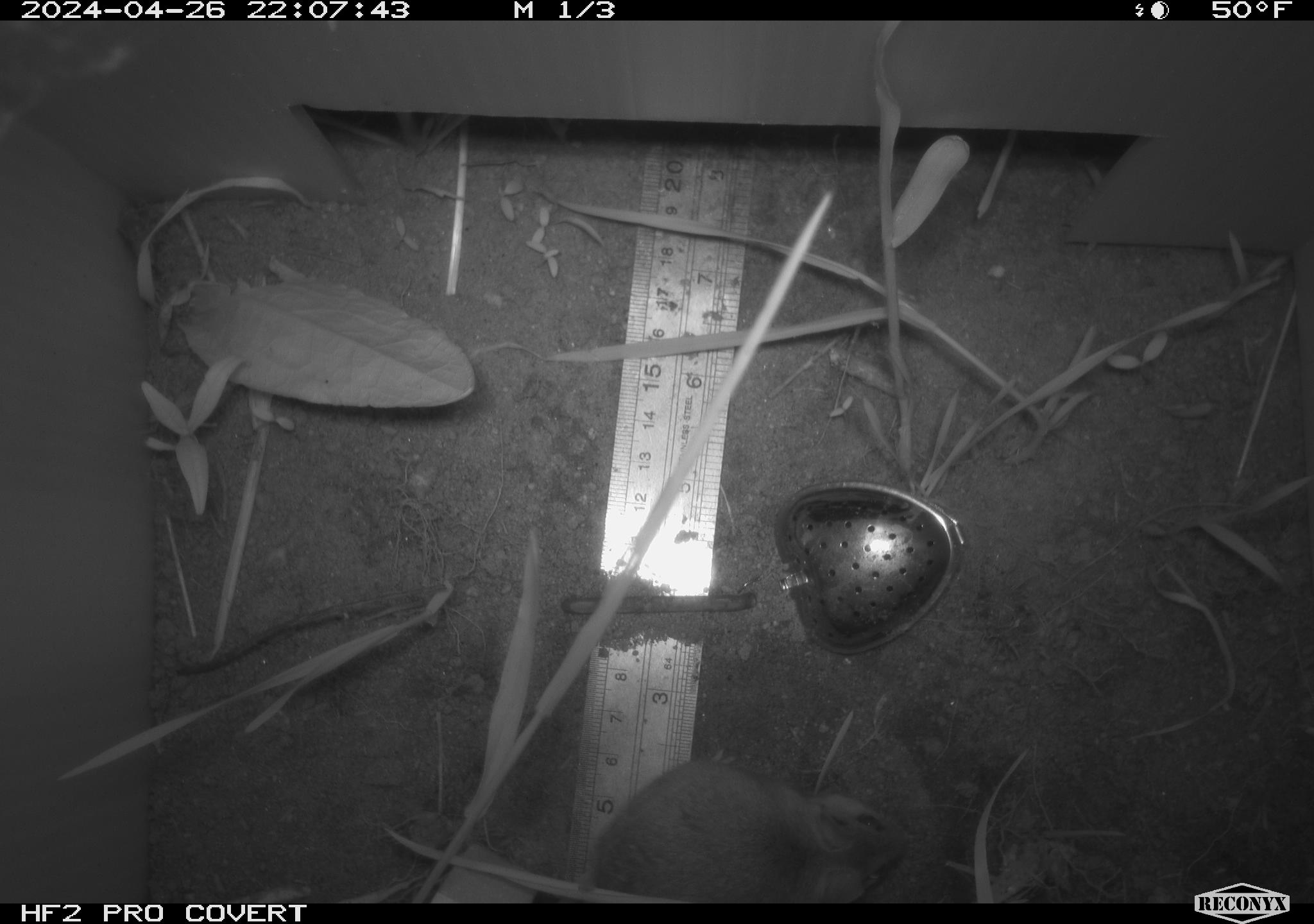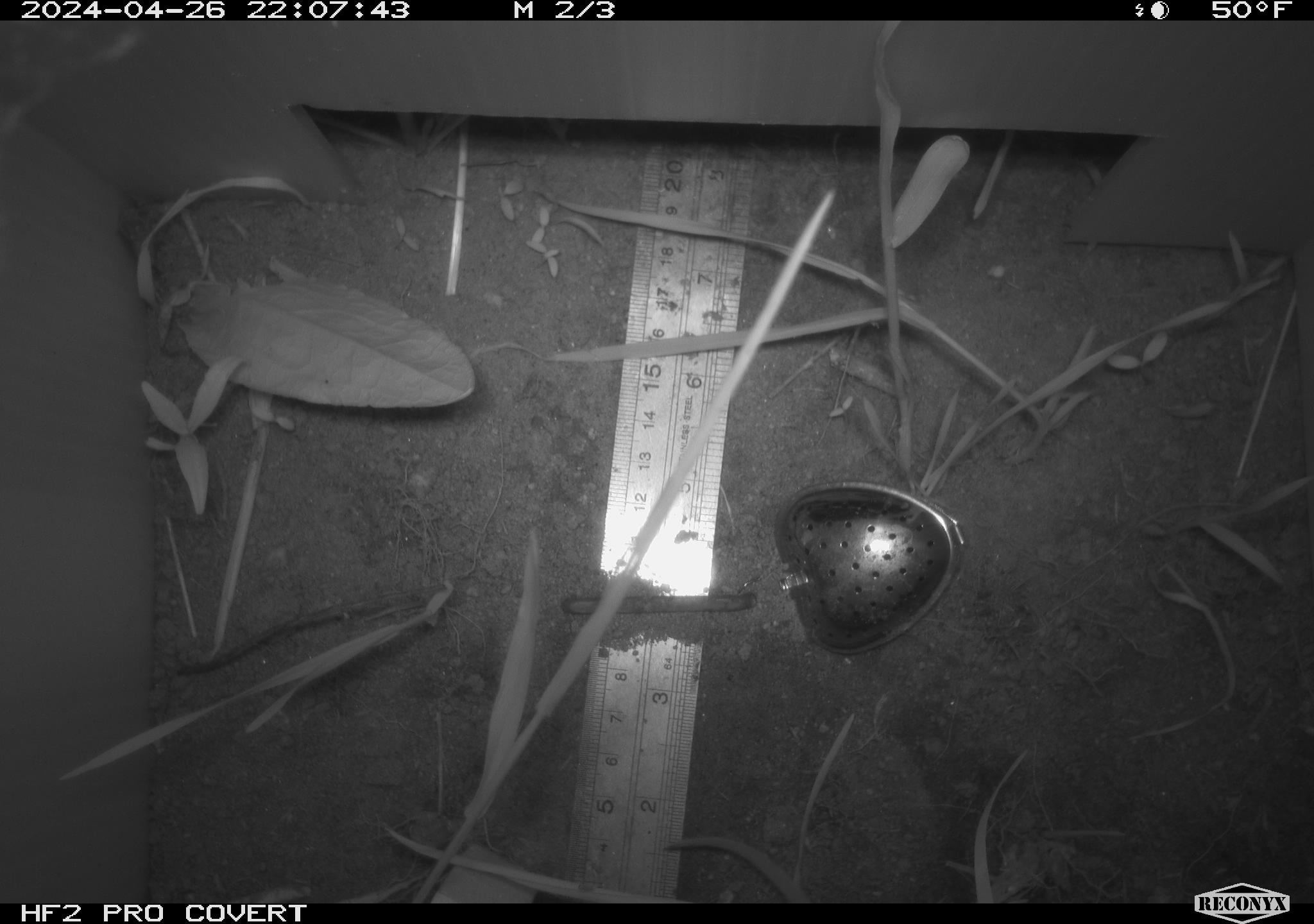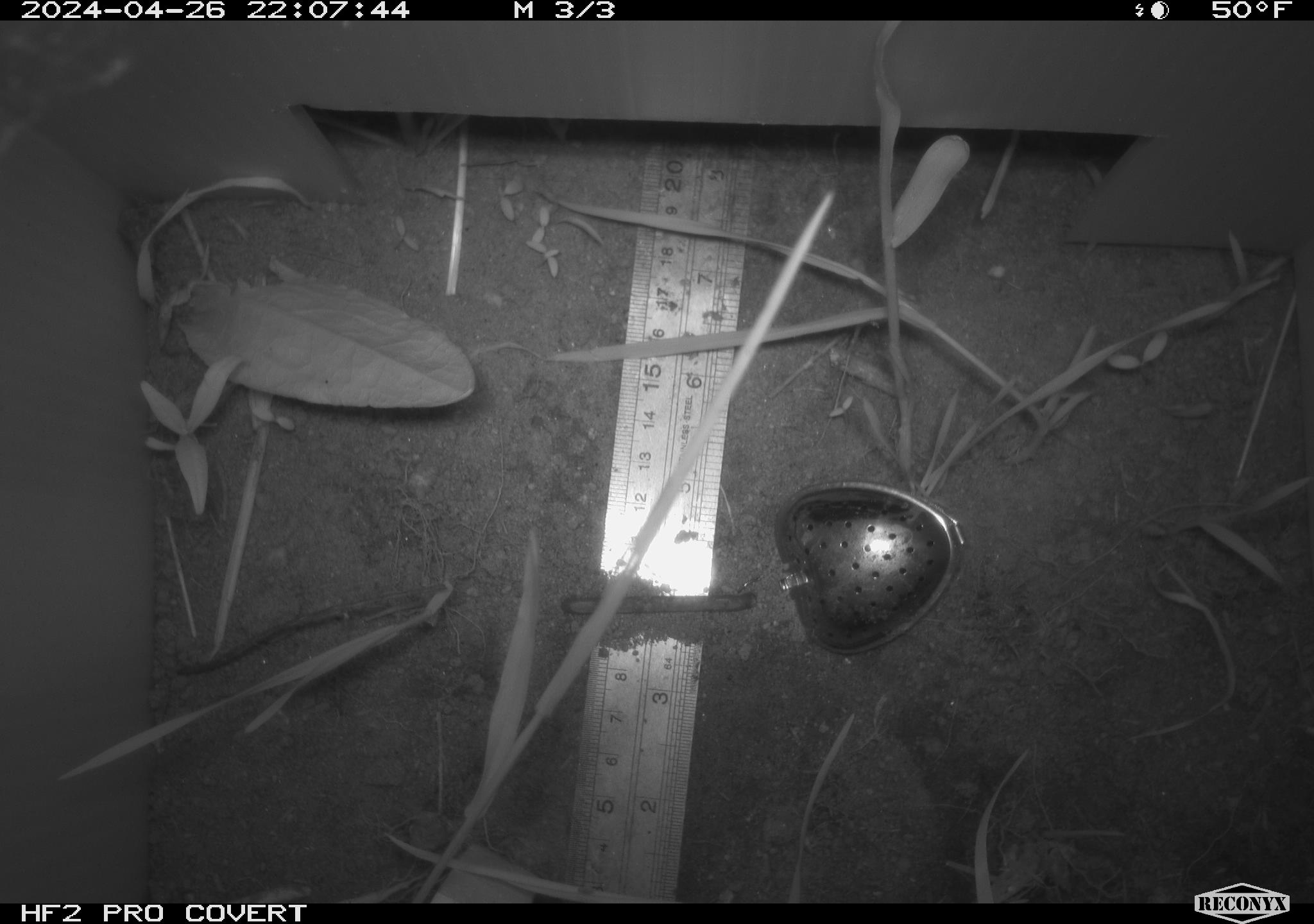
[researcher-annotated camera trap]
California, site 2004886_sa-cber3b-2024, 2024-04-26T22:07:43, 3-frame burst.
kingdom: Animalia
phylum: Chordata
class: Mammalia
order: Rodentia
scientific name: Rodentia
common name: mouse species